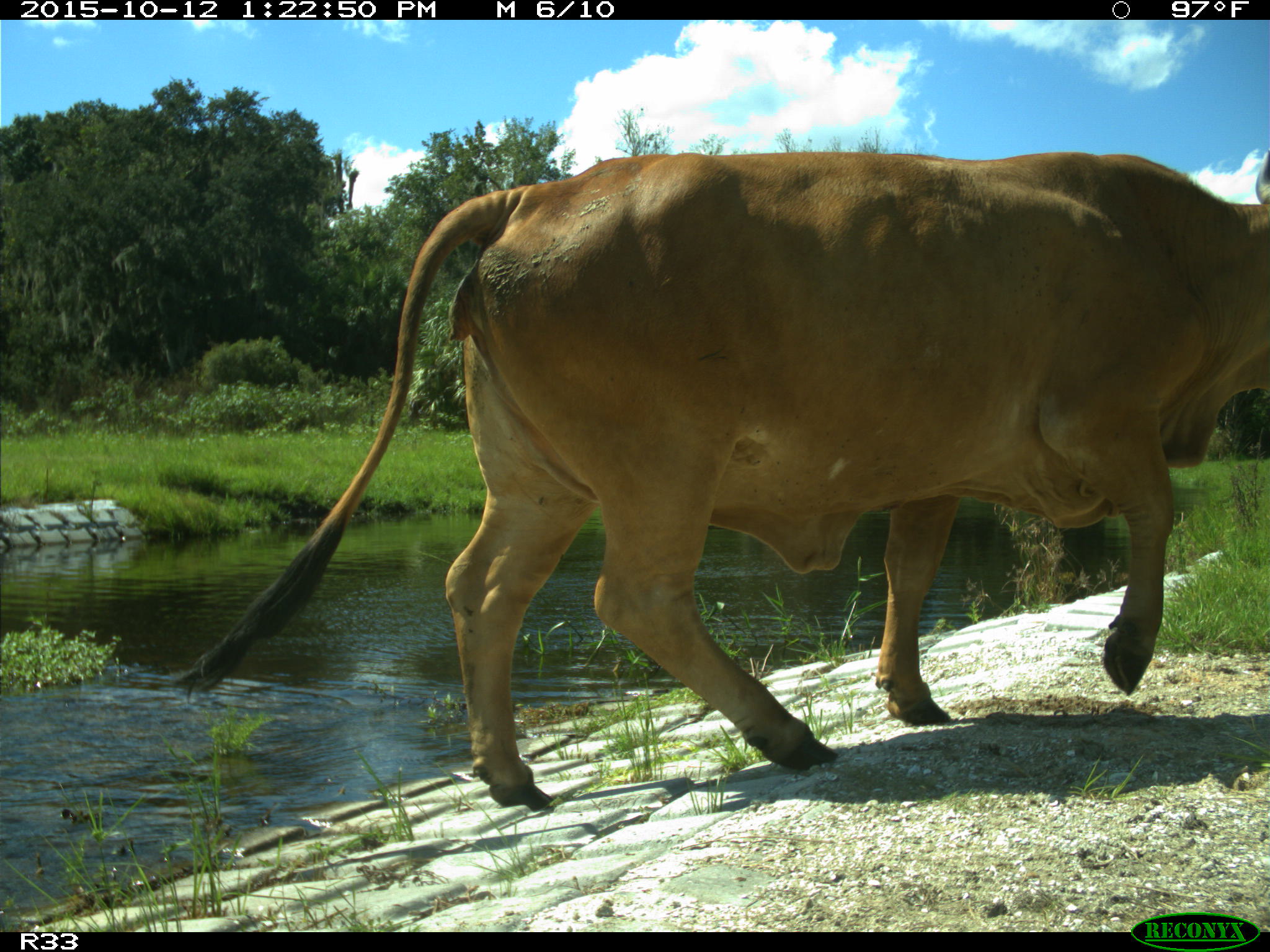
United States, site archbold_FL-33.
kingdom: Animalia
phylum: Chordata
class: Mammalia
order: Artiodactyla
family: Bovidae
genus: Bos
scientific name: Bos taurus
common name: domestic cow